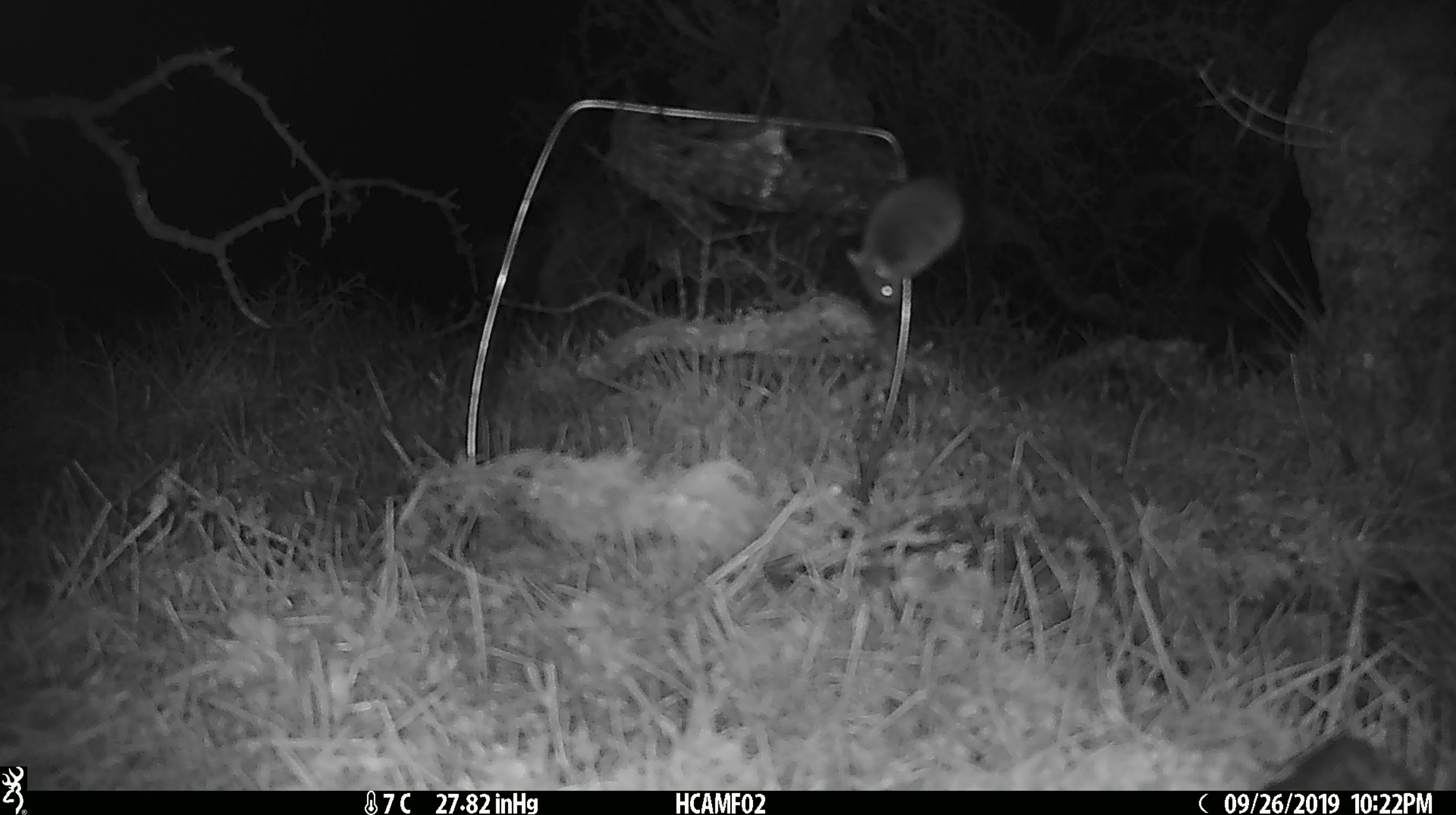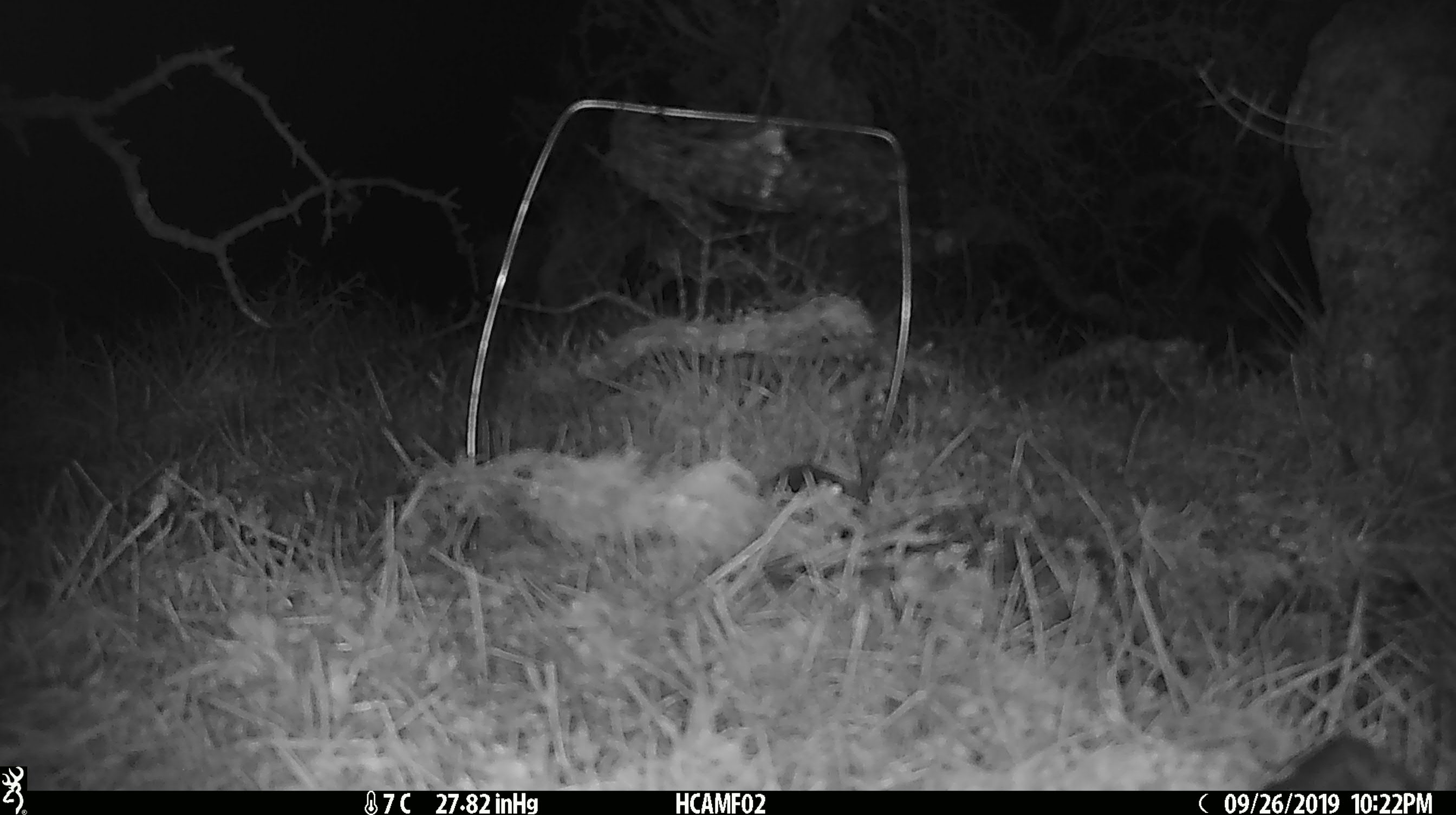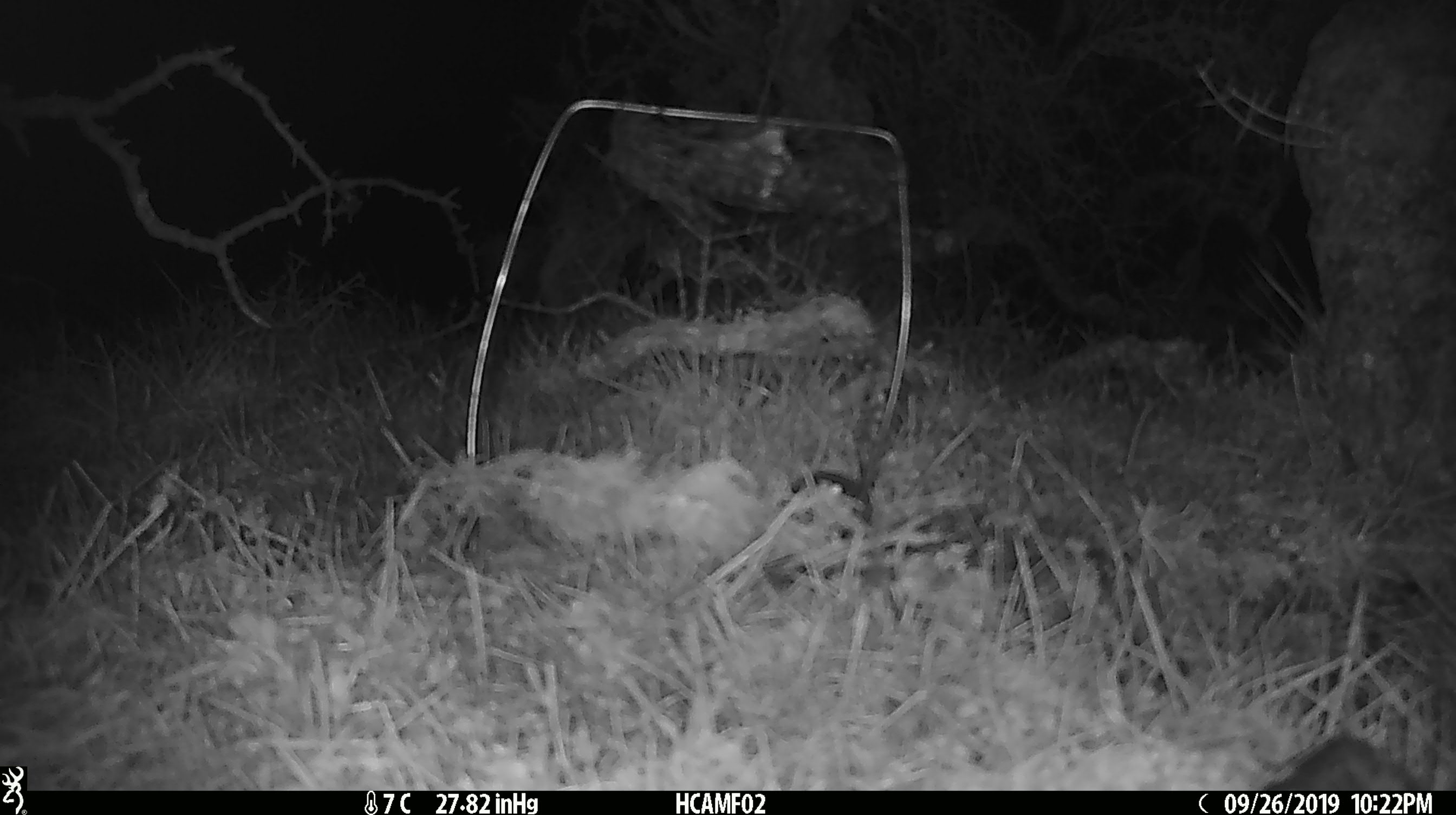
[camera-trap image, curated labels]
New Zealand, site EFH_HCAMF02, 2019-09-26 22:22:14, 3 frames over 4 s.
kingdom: Animalia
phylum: Chordata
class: Mammalia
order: Rodentia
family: Muridae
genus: Mus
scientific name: Mus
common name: mouse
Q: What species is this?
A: Mouse (Mus).